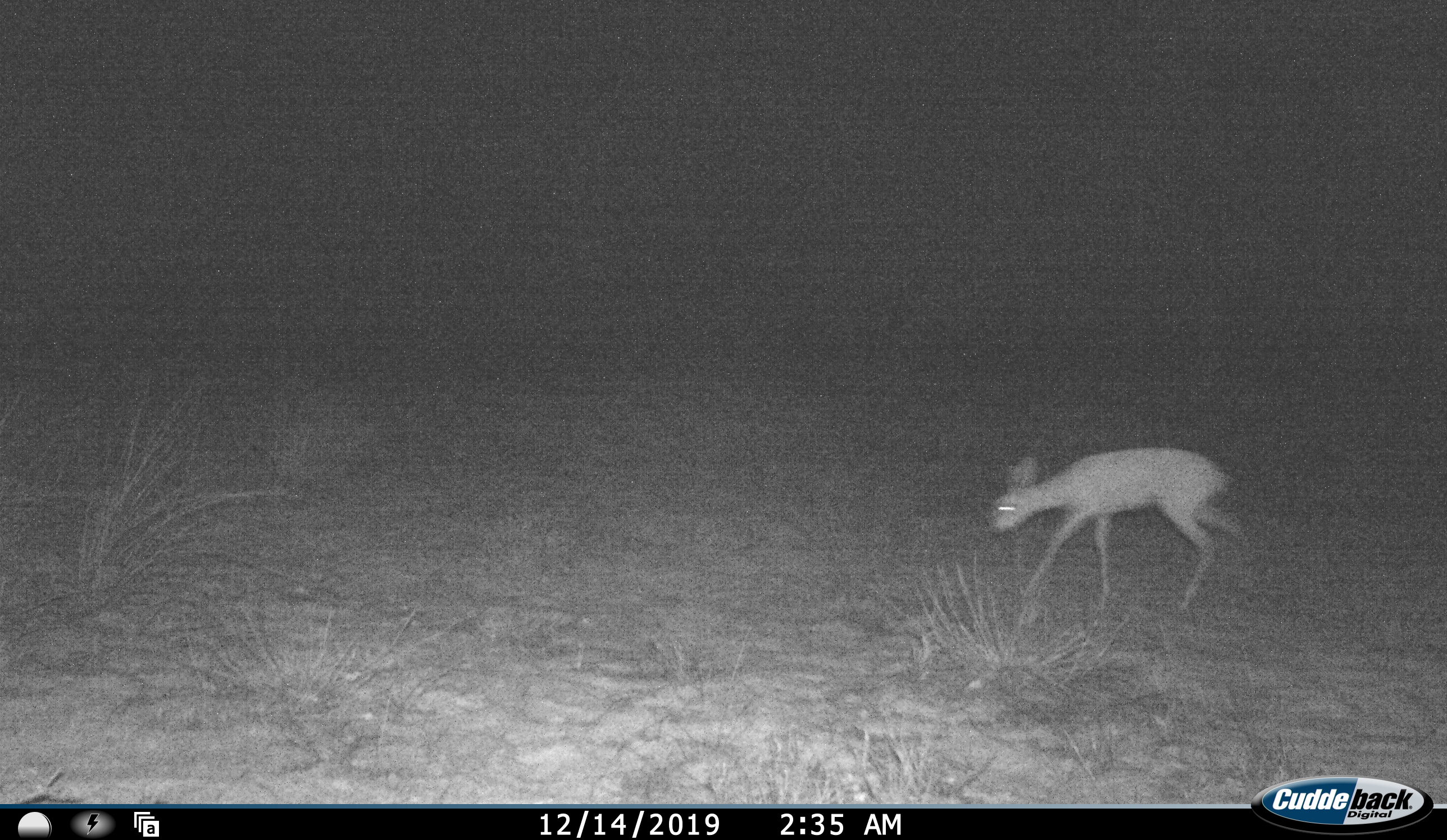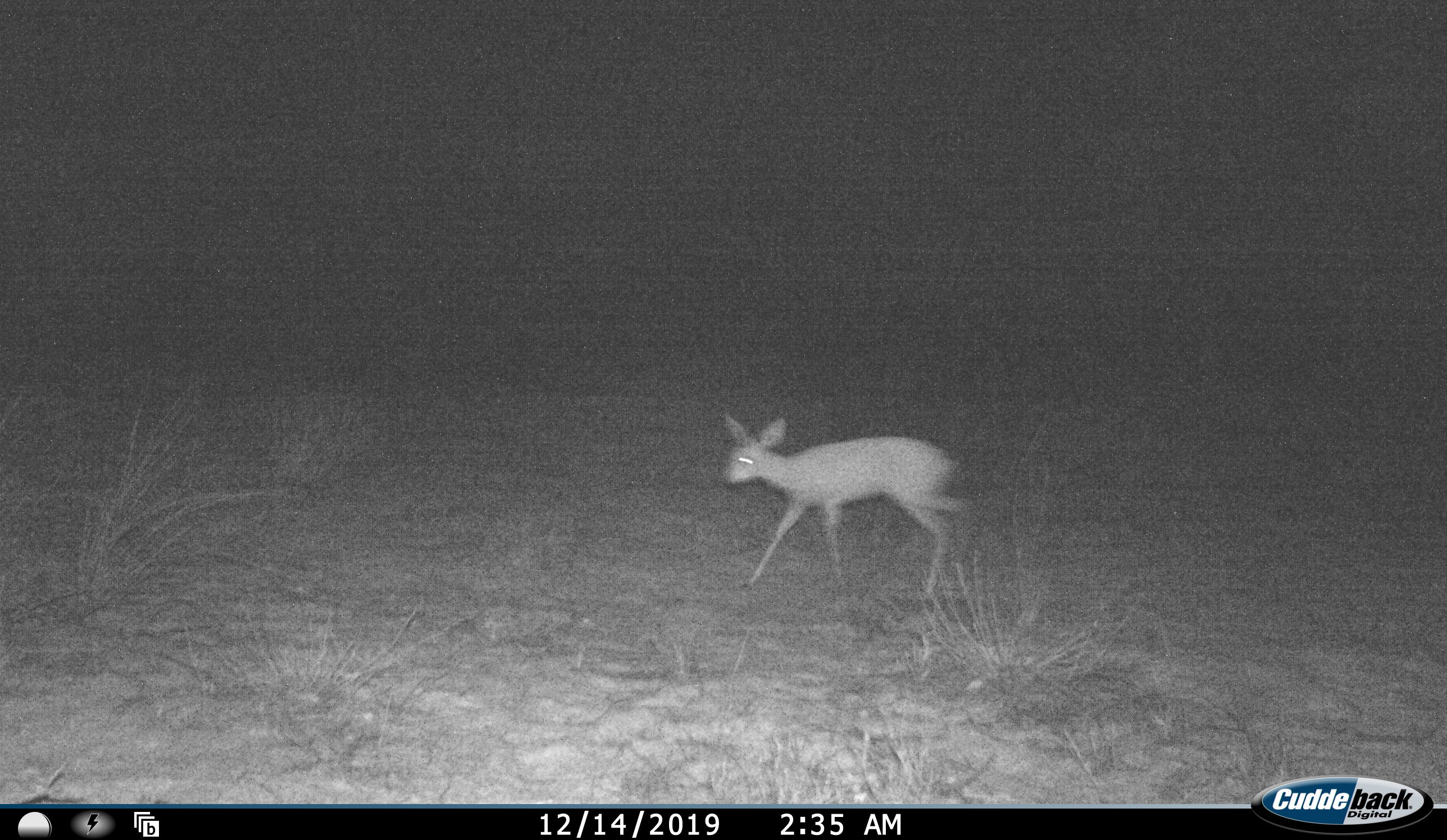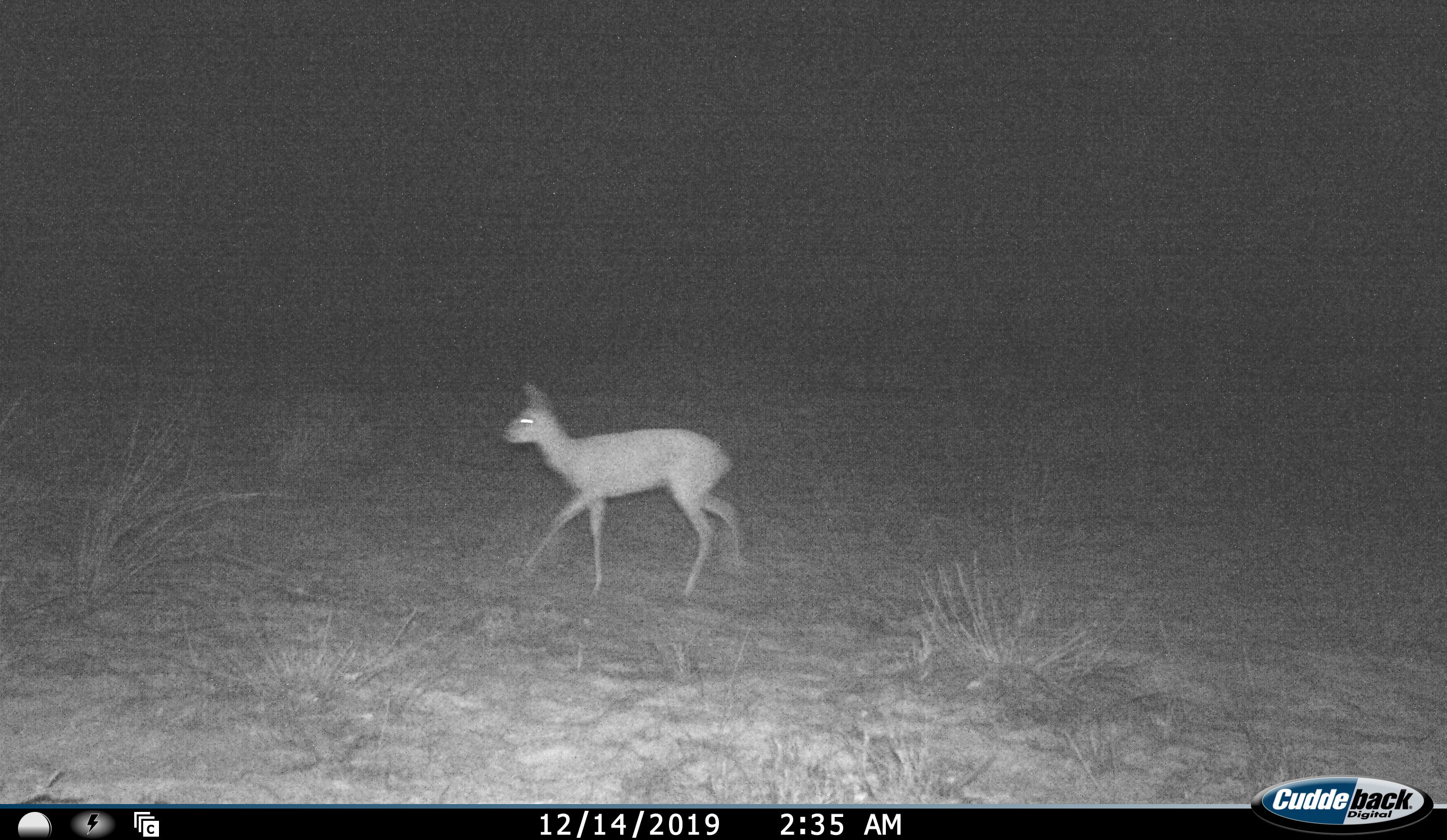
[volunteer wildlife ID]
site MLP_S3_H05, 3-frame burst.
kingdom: Animalia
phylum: Chordata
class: Mammalia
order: Artiodactyla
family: Bovidae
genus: Raphicerus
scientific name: Raphicerus campestris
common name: steenbok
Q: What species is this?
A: Steenbok (Raphicerus campestris).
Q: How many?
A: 1.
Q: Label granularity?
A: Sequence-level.